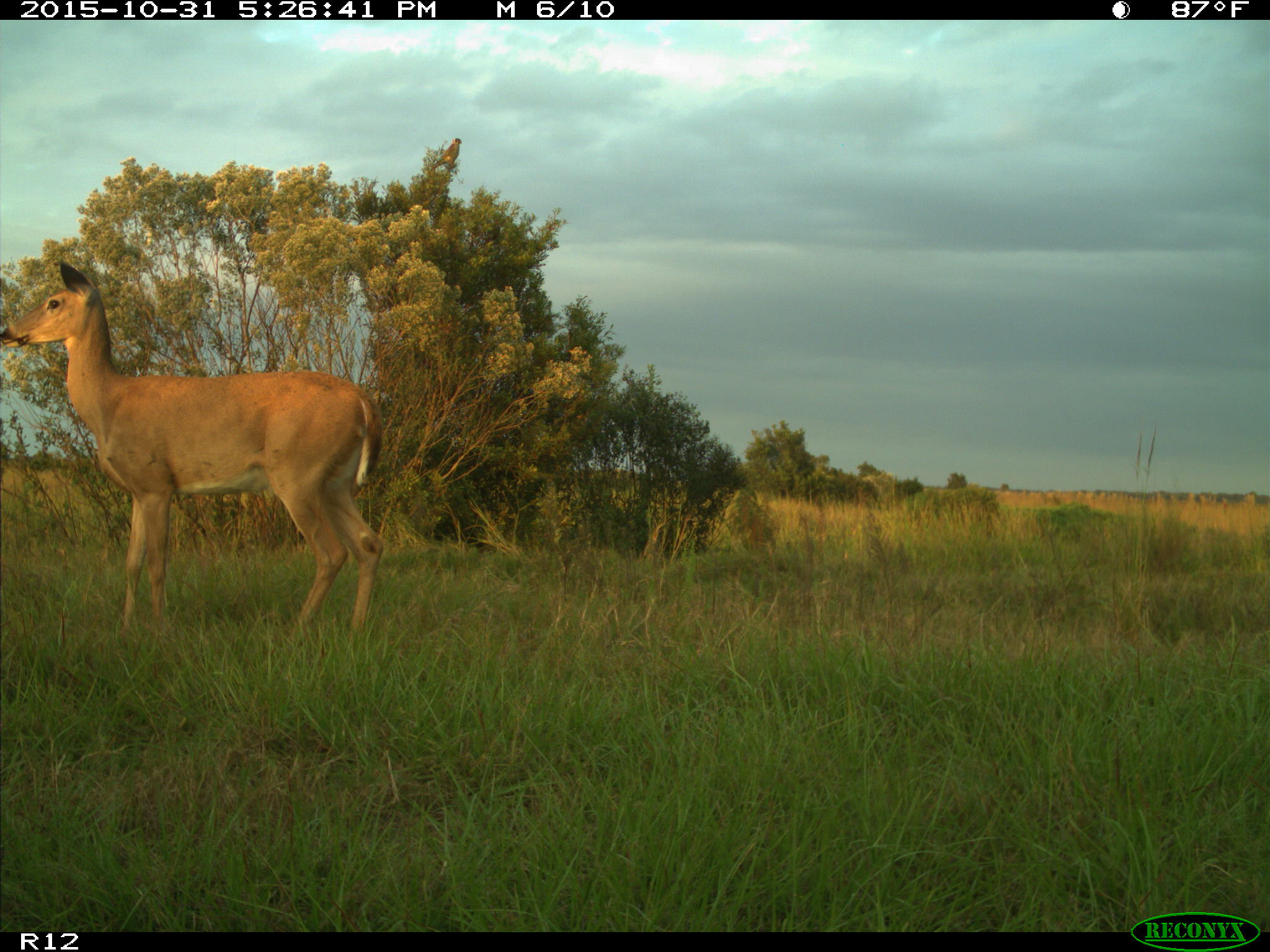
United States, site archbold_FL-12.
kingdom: Animalia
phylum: Chordata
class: Mammalia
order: Artiodactyla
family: Cervidae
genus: Odocoileus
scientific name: Odocoileus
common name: deer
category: unidentified deer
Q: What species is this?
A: Unidentified deer (deer) (Odocoileus).